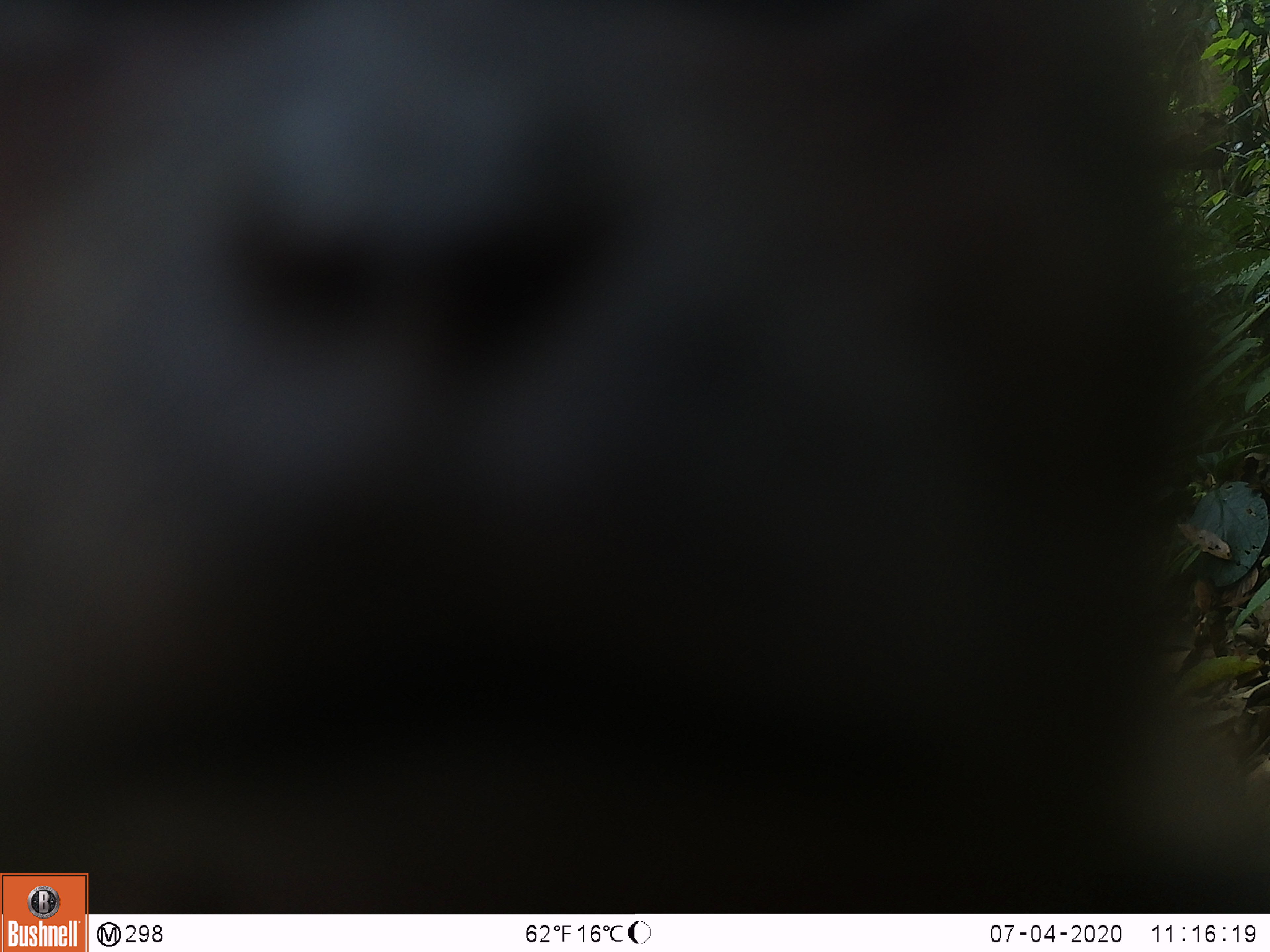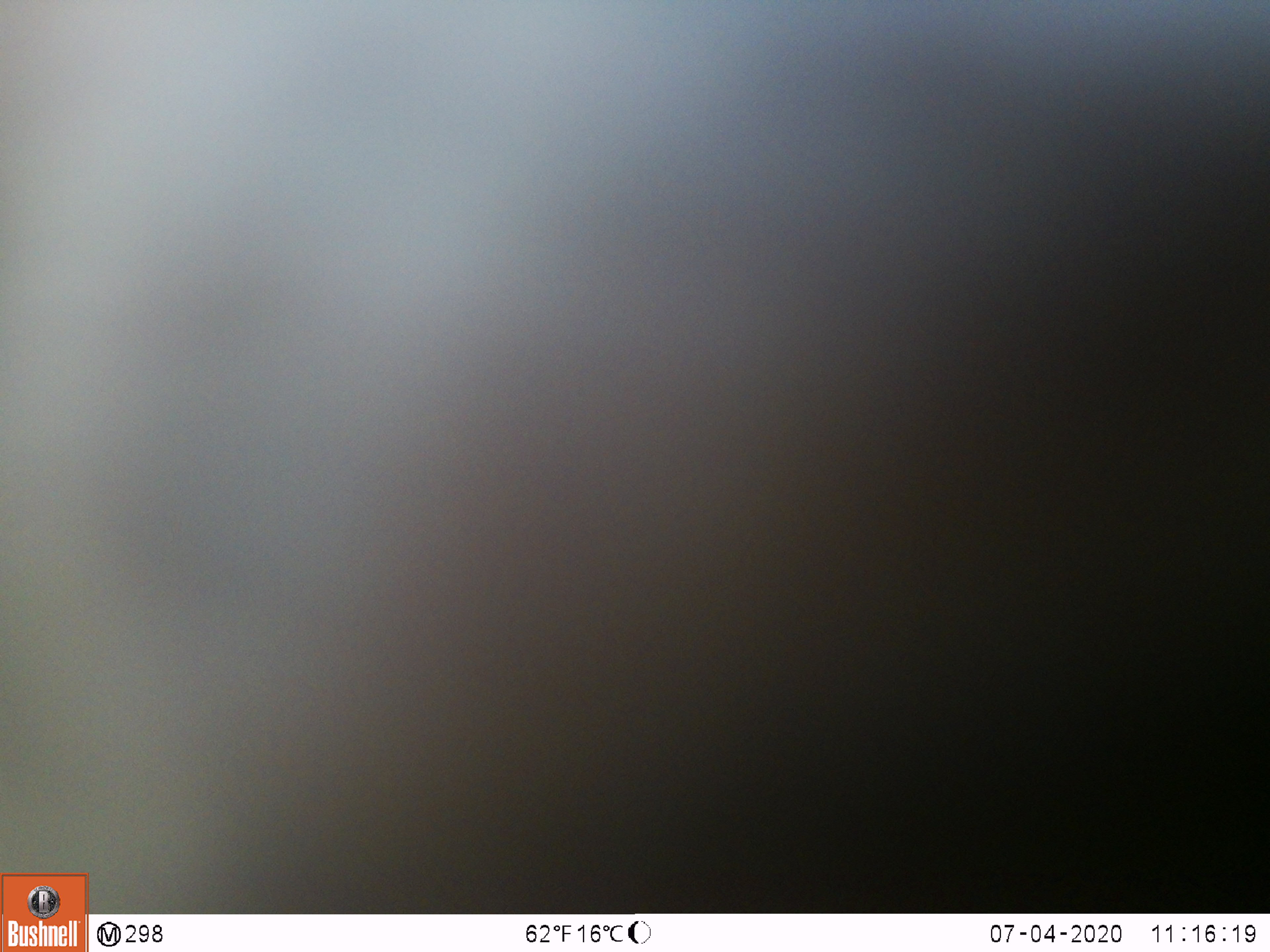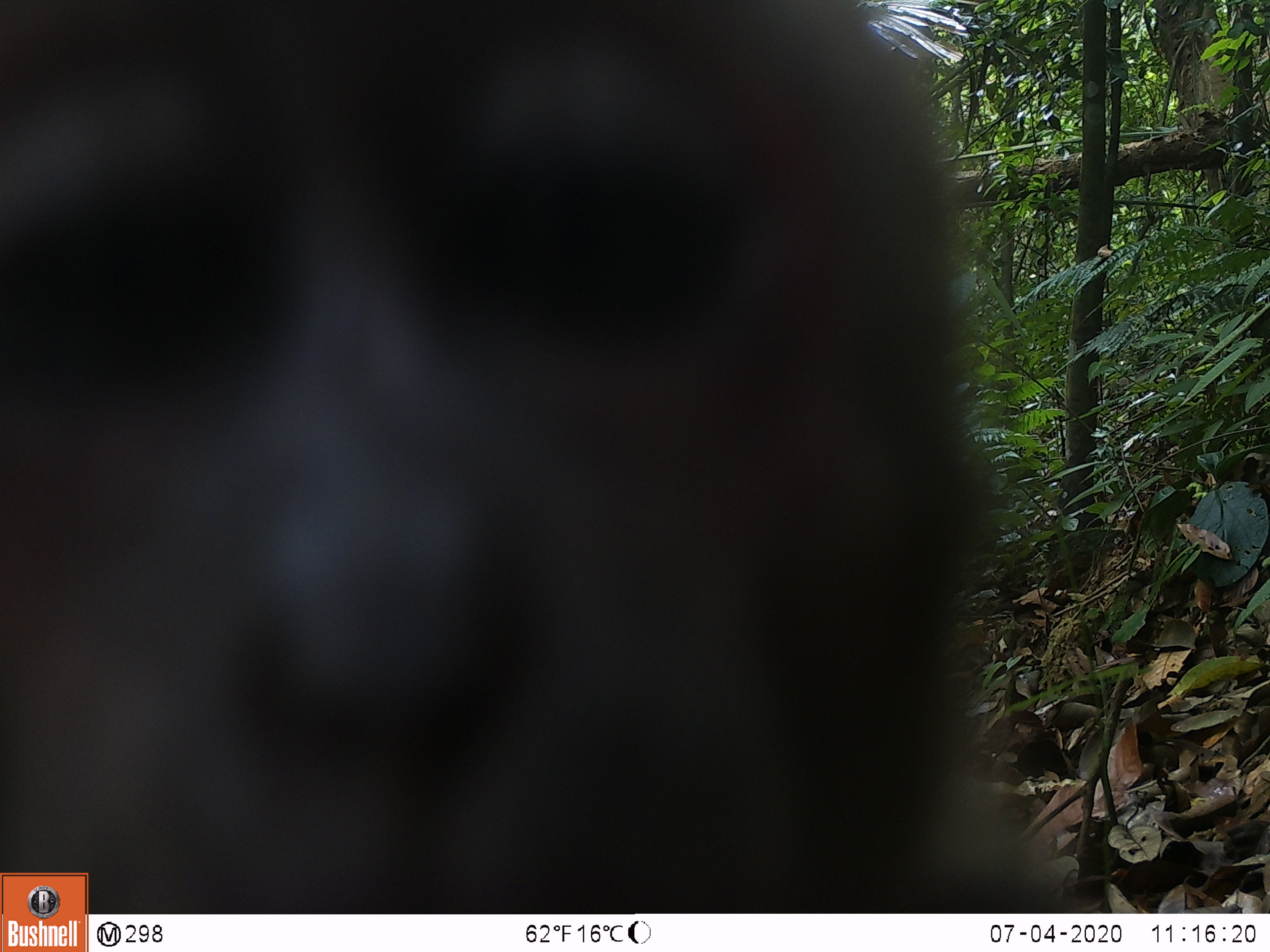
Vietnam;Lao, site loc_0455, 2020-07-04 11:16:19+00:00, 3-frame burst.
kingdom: Animalia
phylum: Chordata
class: Mammalia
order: Primates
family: Cercopithecidae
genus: Macaca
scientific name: Macaca arctoides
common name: stump-tailed macaque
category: stump tailed macaque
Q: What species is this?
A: Stump tailed macaque (stump-tailed macaque) (Macaca arctoides).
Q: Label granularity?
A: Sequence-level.